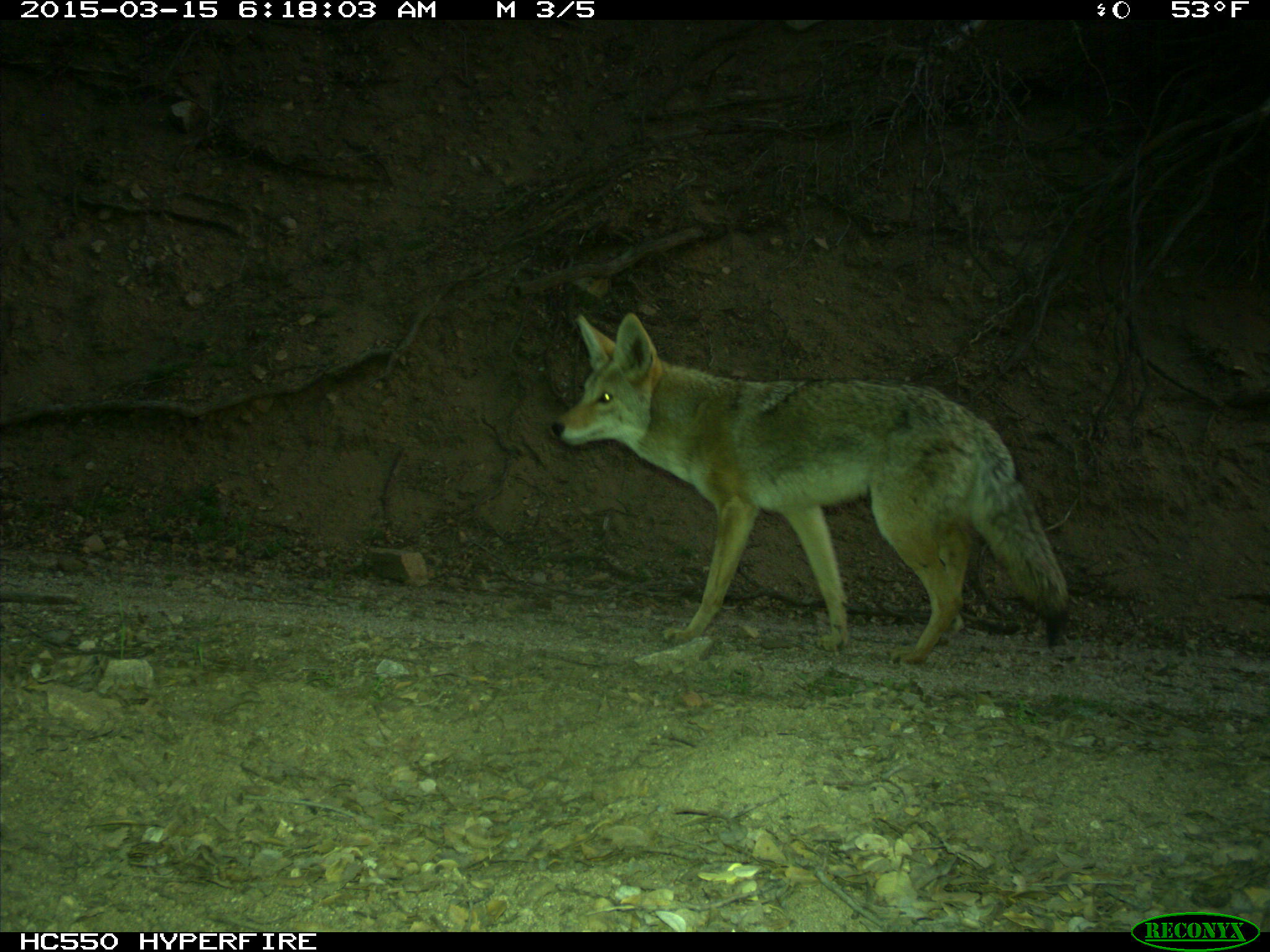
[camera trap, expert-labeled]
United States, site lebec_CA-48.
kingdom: Animalia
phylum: Chordata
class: Mammalia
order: Carnivora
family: Canidae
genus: Canis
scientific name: Canis latrans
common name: coyote